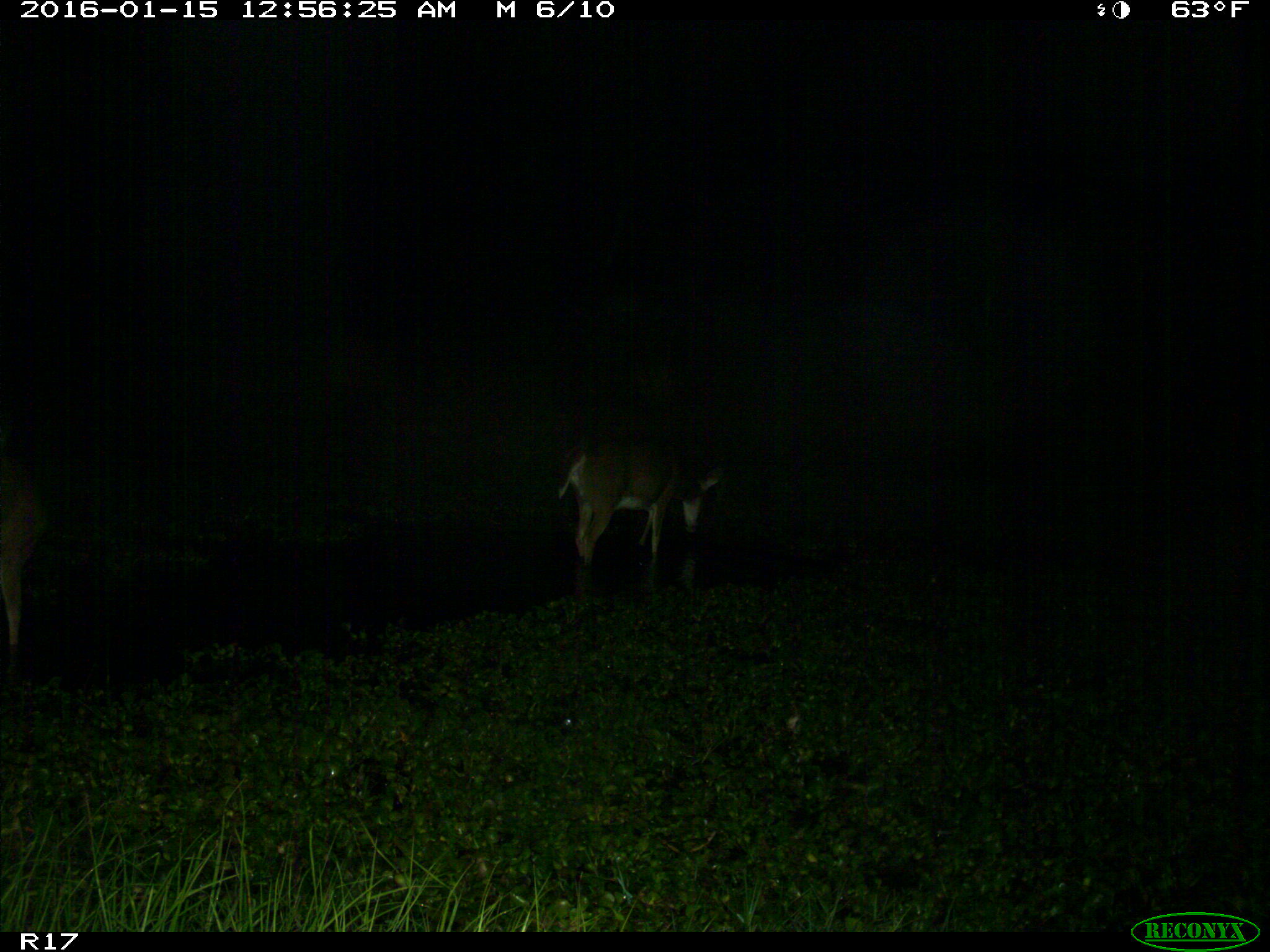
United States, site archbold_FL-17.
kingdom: Animalia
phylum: Chordata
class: Mammalia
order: Artiodactyla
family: Cervidae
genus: Odocoileus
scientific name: Odocoileus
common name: deer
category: unidentified deer